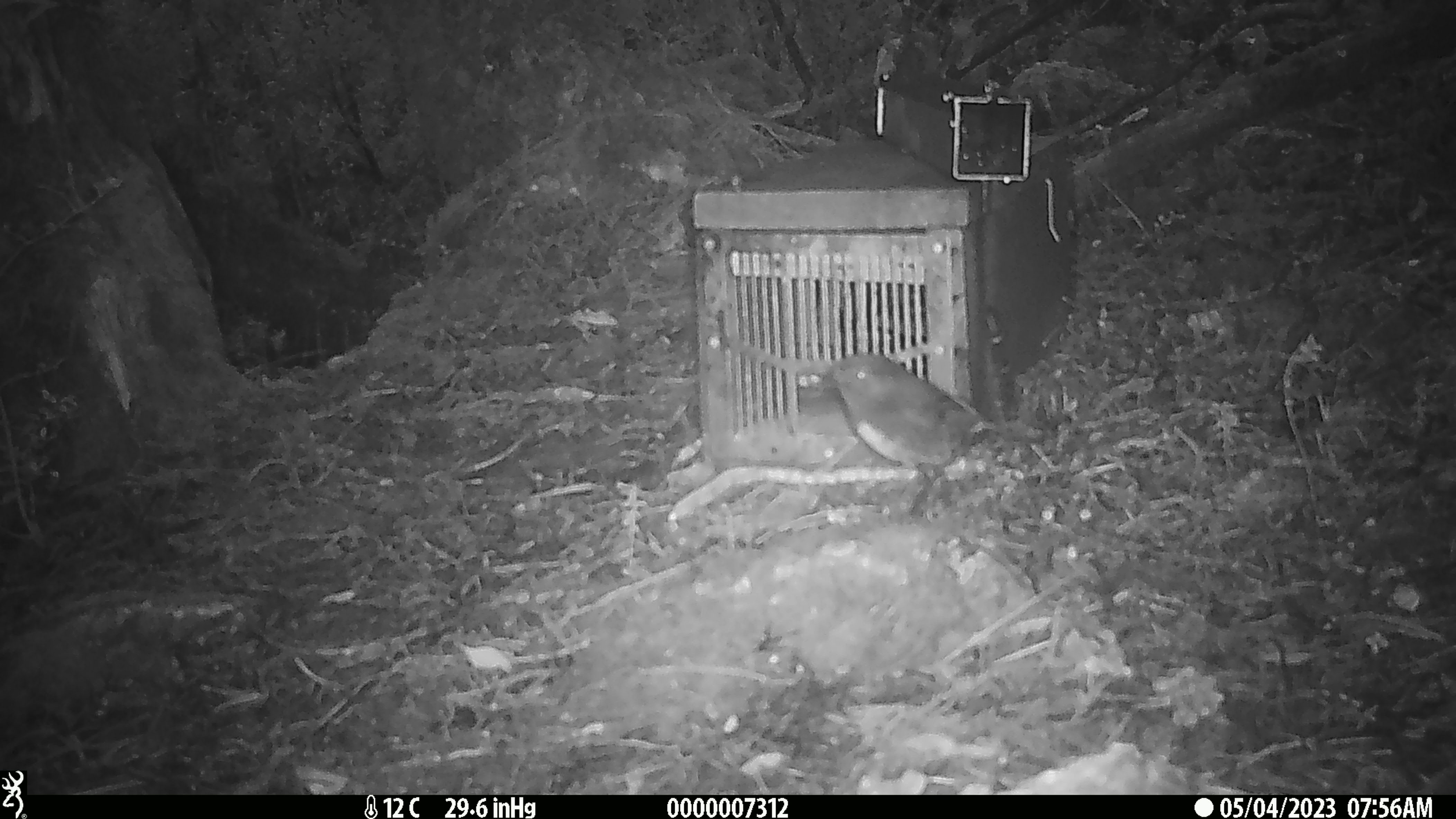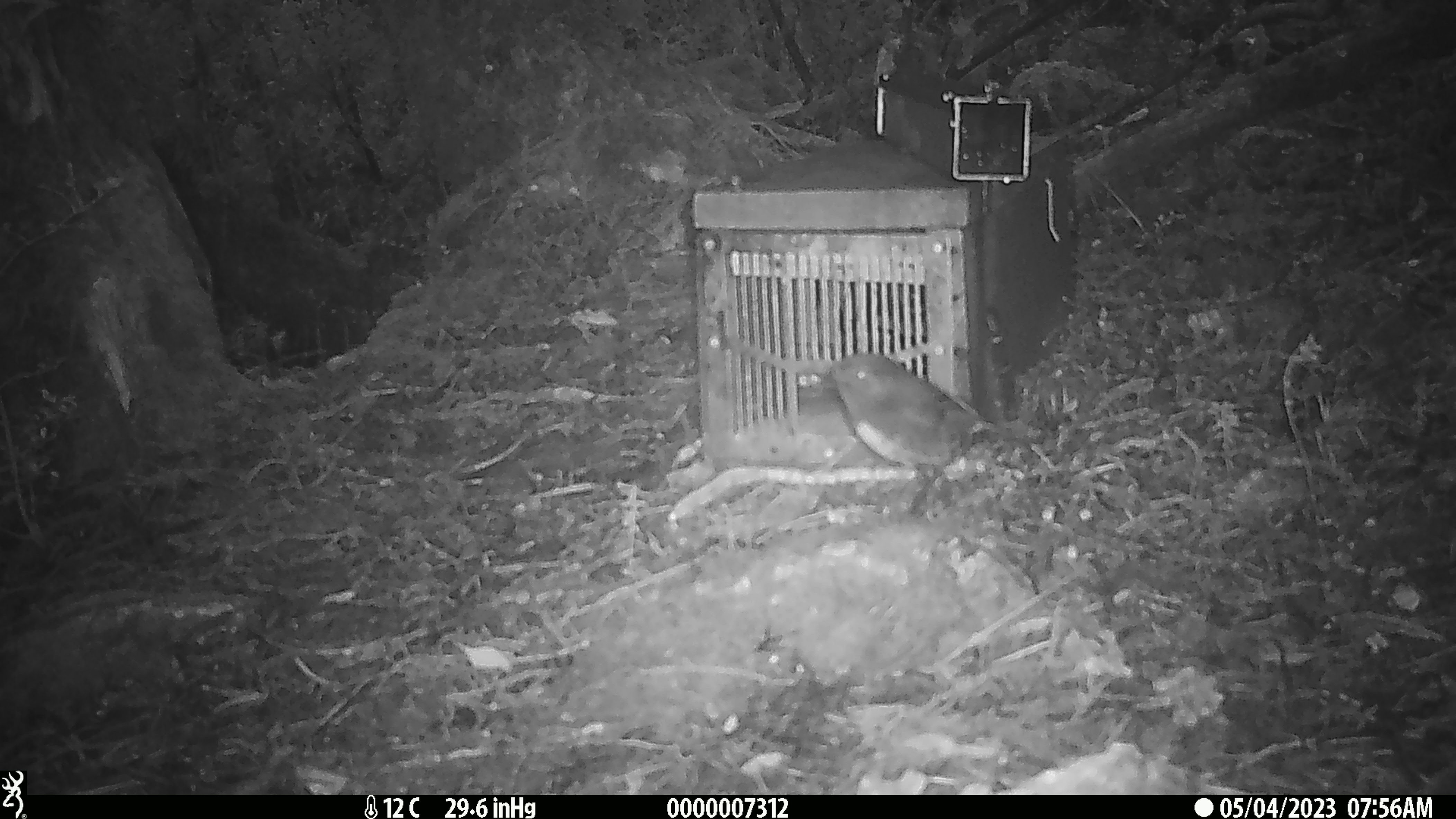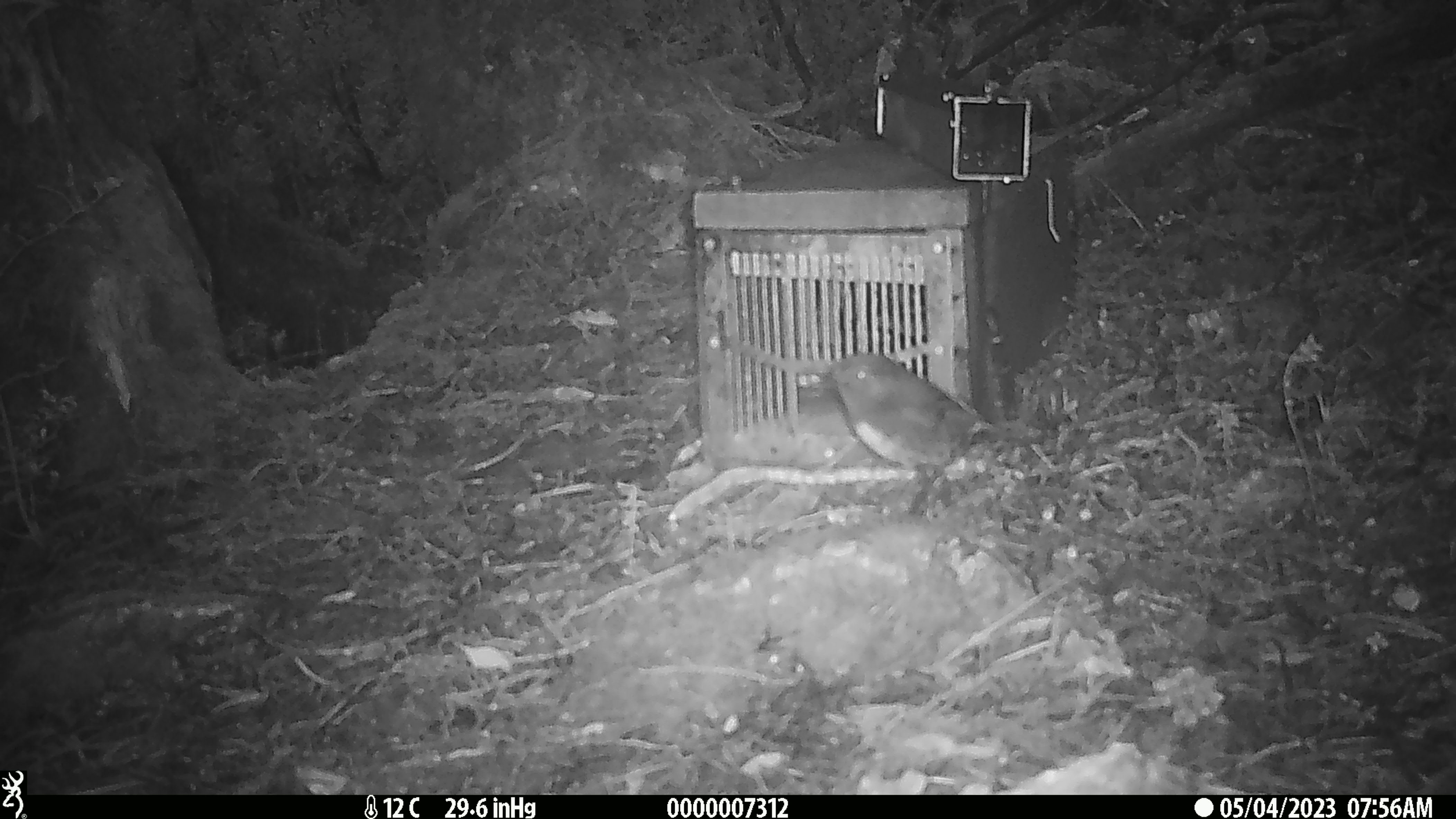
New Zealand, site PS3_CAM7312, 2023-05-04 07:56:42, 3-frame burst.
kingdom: Animalia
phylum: Chordata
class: Aves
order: Passeriformes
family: Petroicidae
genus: Petroica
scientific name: Petroica australis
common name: new zealand robin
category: robin